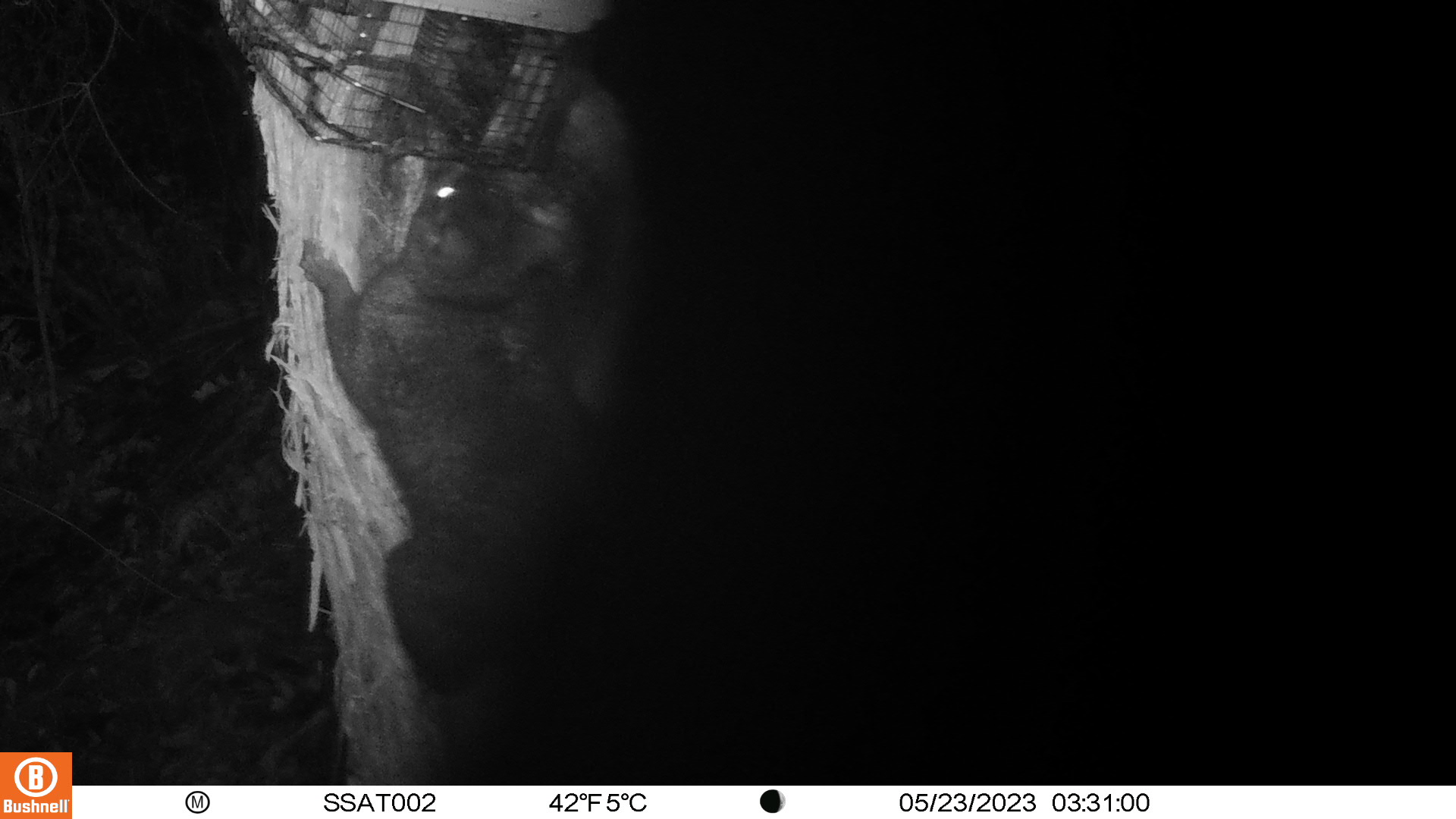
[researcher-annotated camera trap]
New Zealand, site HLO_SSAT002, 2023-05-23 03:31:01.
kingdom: Animalia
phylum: Chordata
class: Mammalia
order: Diprotodontia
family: Phalangeridae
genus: Trichosurus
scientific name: Trichosurus vulpecula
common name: common brushtail possum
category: possum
Possum (common brushtail possum) (Trichosurus vulpecula).